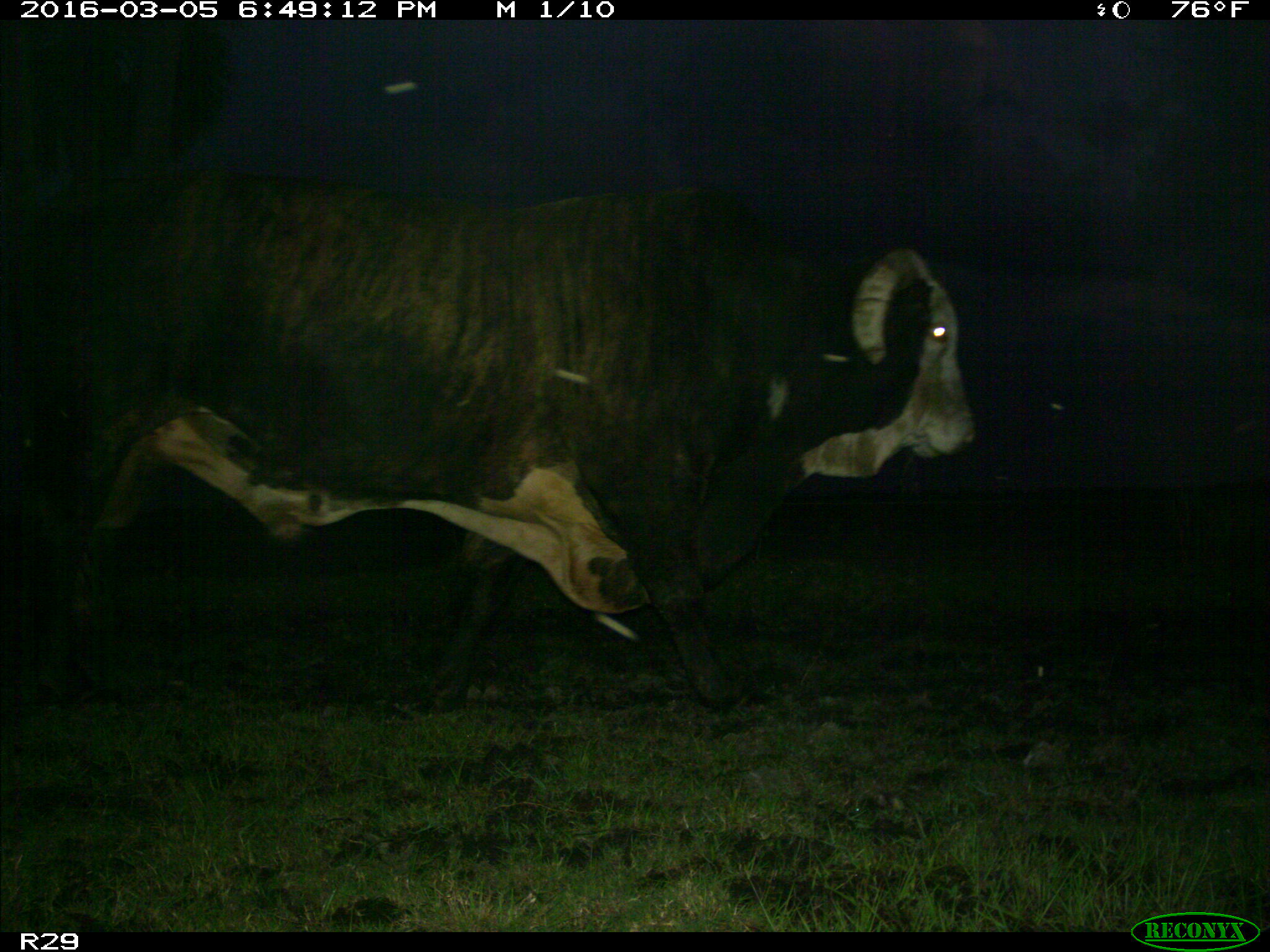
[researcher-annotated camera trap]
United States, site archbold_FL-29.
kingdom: Animalia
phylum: Chordata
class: Mammalia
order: Artiodactyla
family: Bovidae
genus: Bos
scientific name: Bos taurus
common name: domestic cow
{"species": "Bos taurus (domestic cow)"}